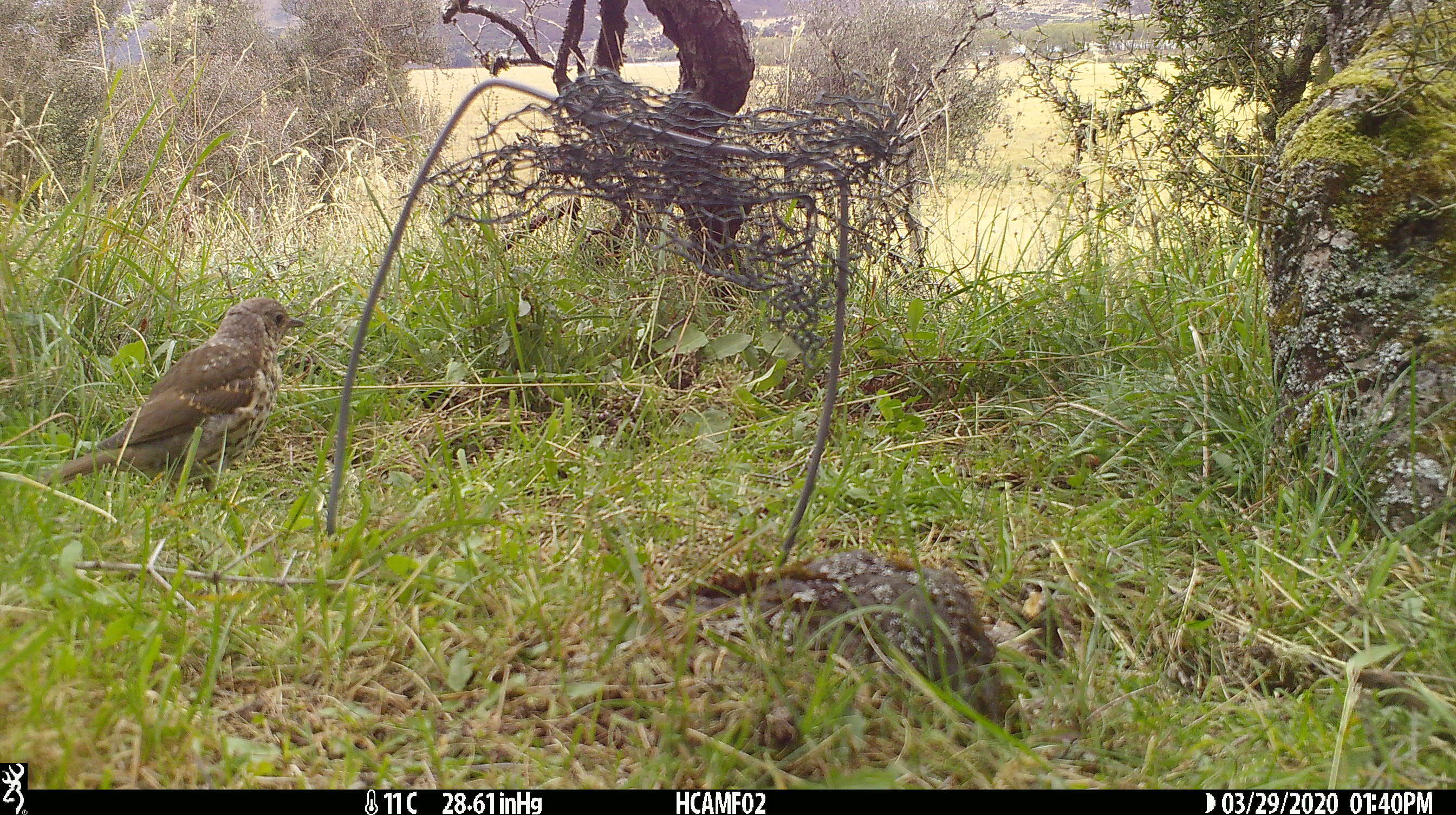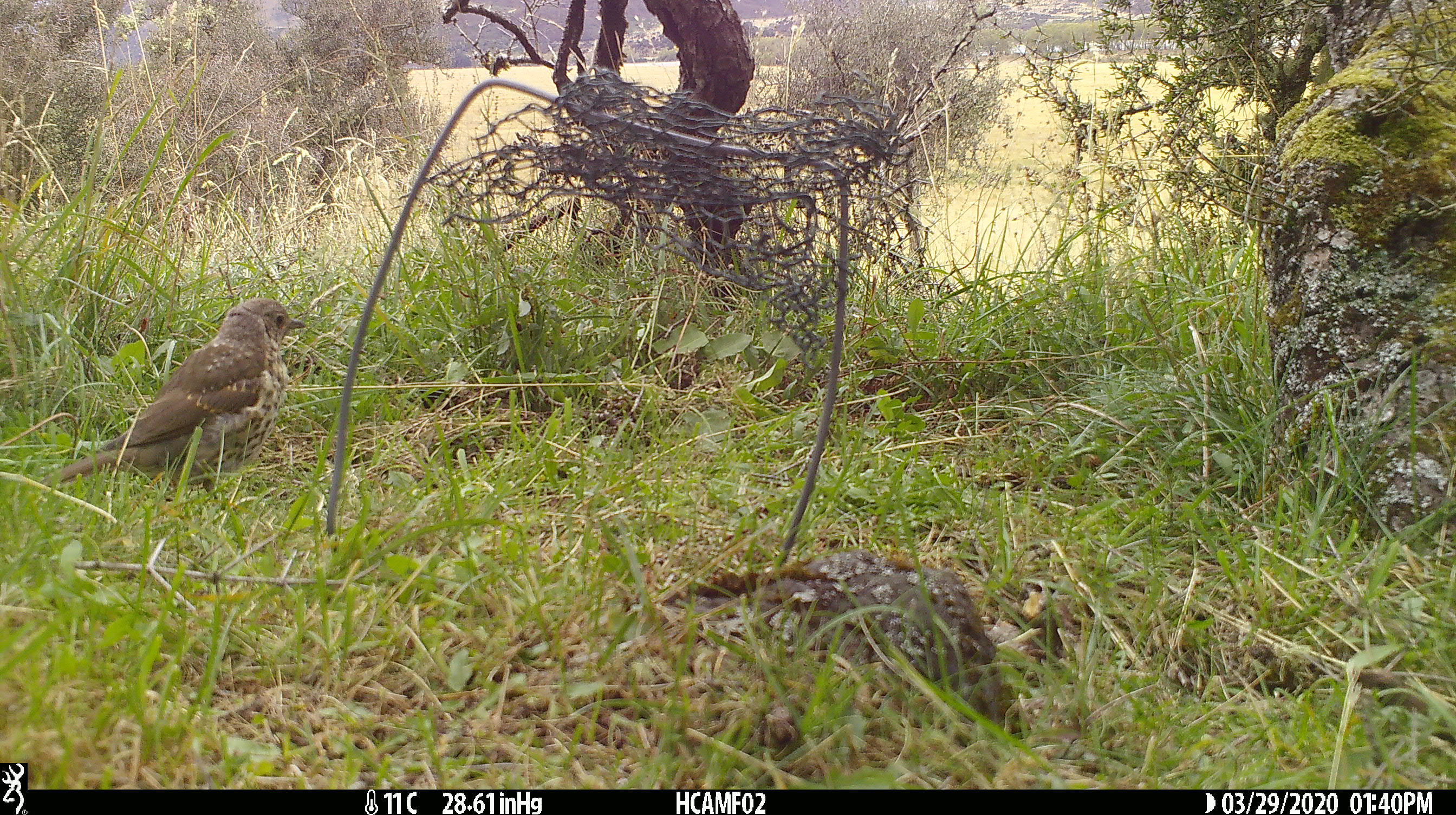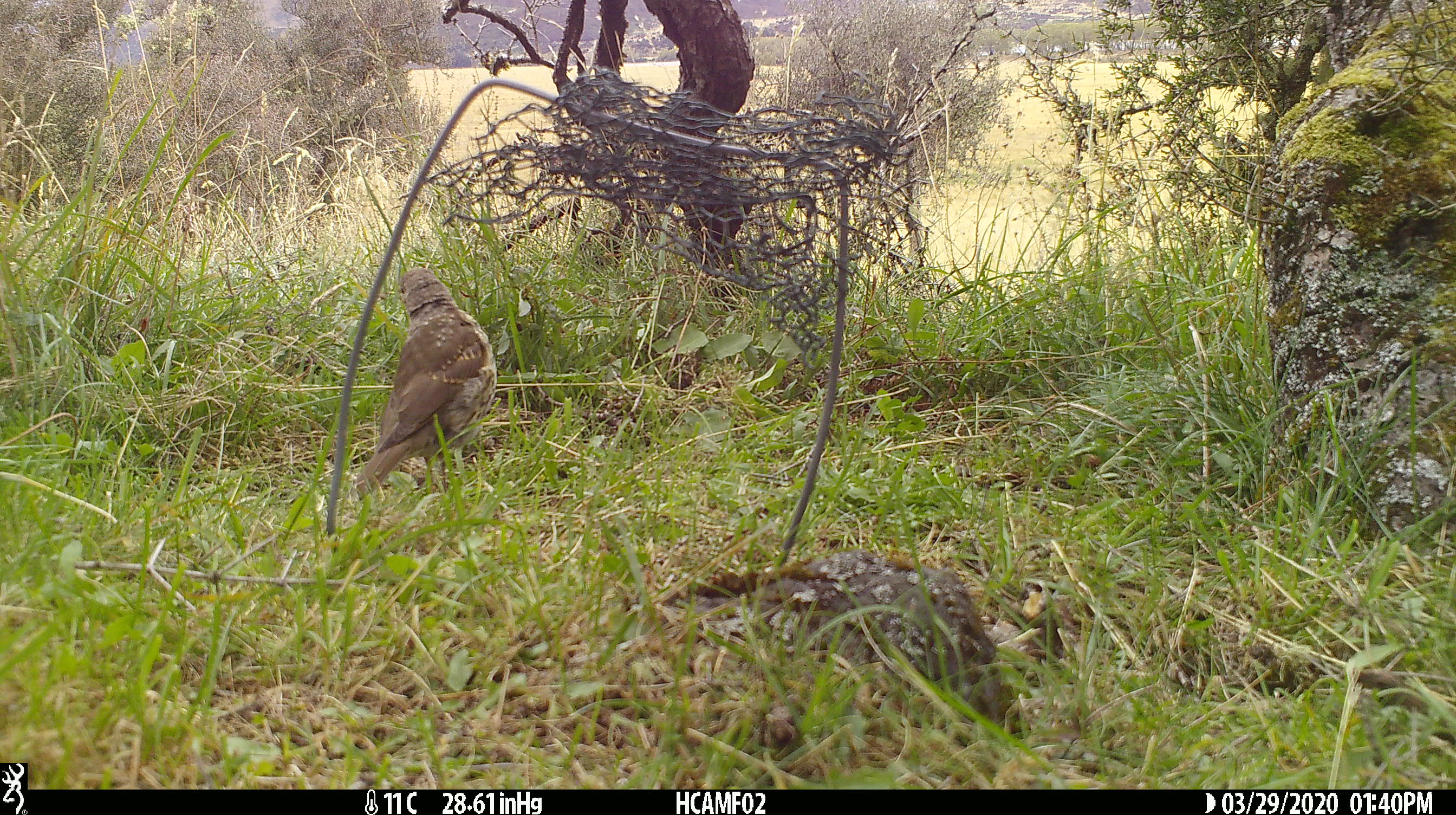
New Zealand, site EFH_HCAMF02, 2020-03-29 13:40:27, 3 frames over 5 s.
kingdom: Animalia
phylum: Chordata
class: Aves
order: Passeriformes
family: Turdidae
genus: Turdus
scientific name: Turdus philomelos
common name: song thrush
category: thrush